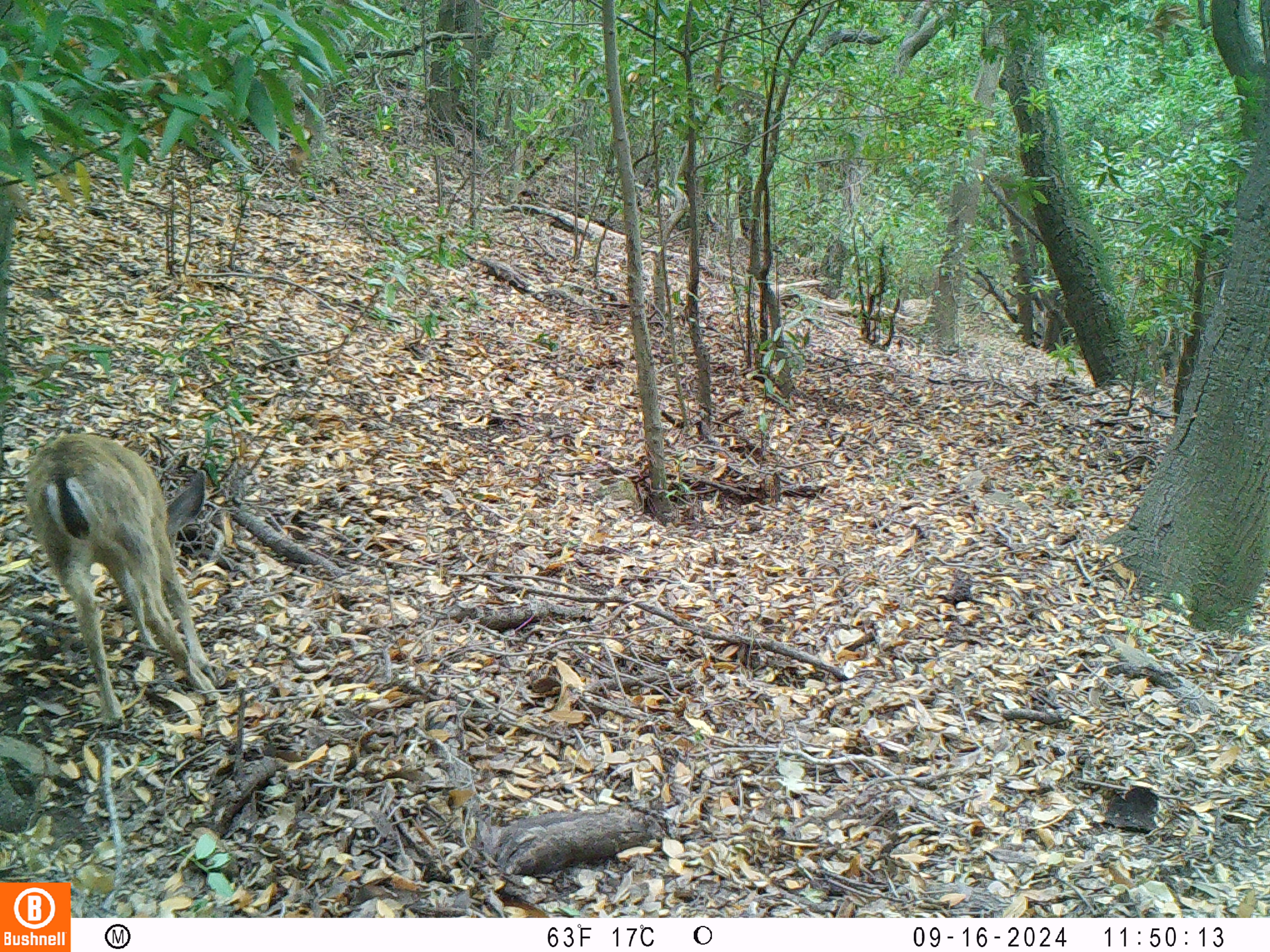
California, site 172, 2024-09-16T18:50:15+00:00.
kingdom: Animalia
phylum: Chordata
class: Mammalia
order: Artiodactyla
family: Cervidae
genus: Odocoileus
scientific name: Odocoileus hemionus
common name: mule deer